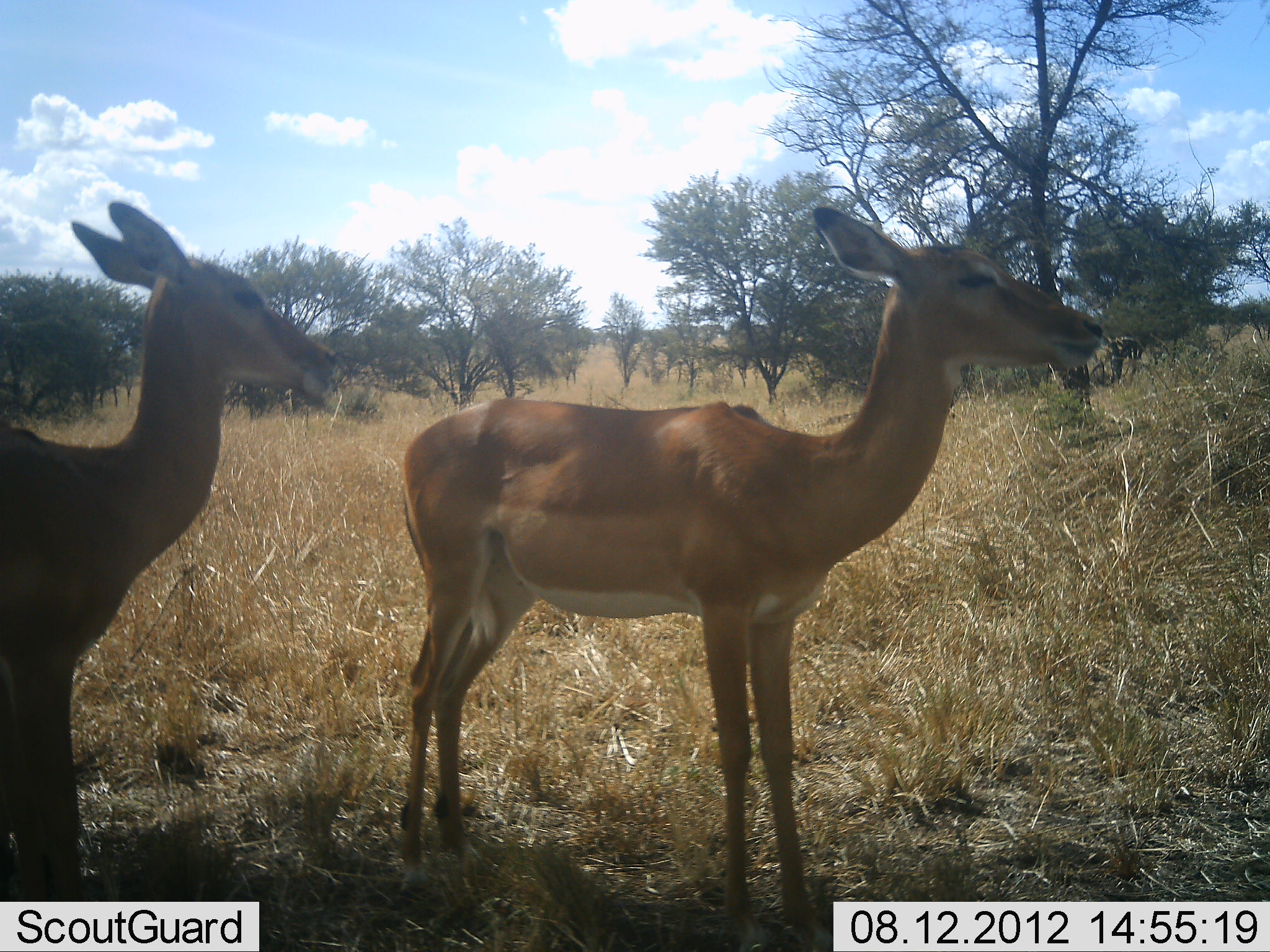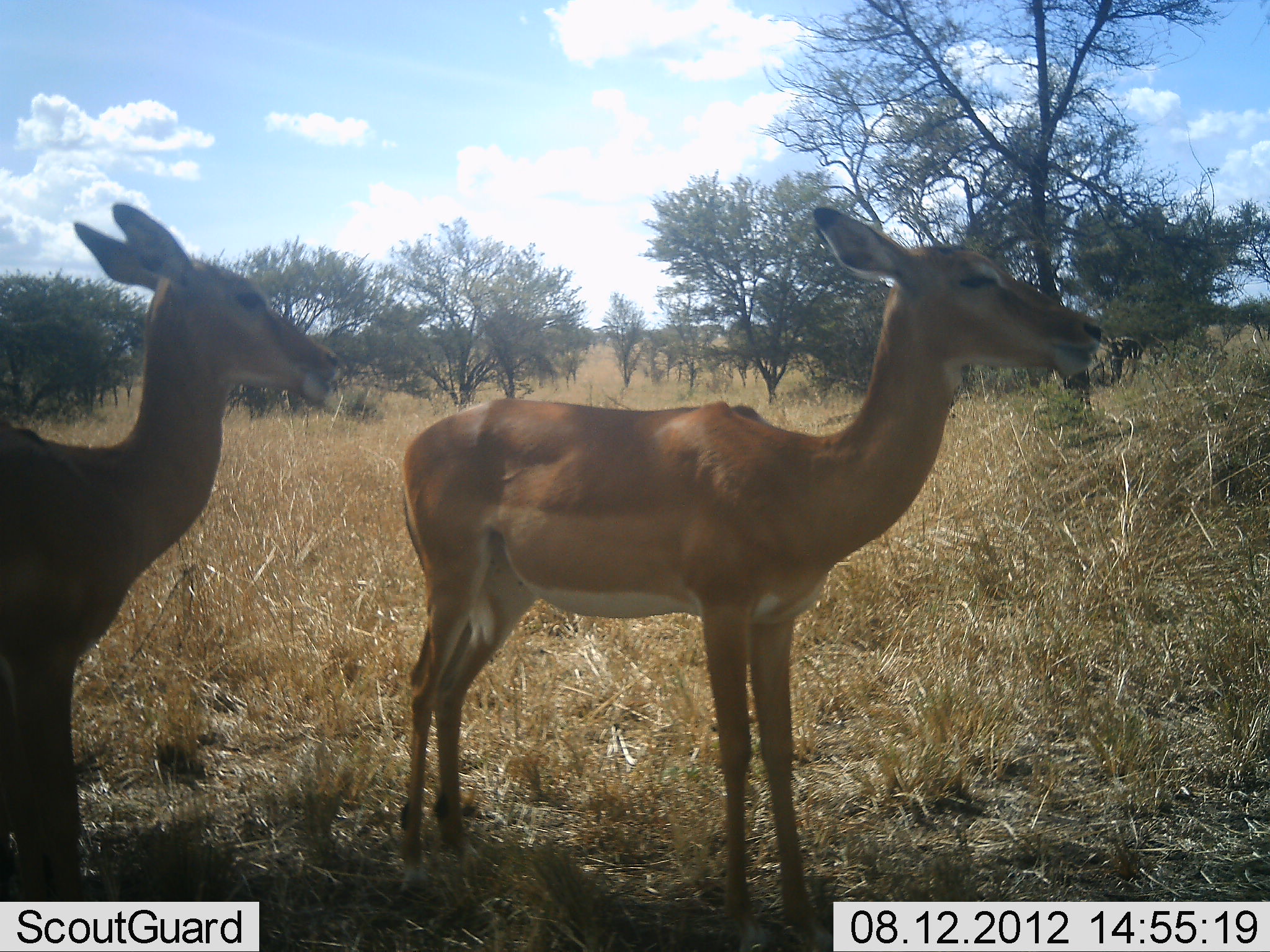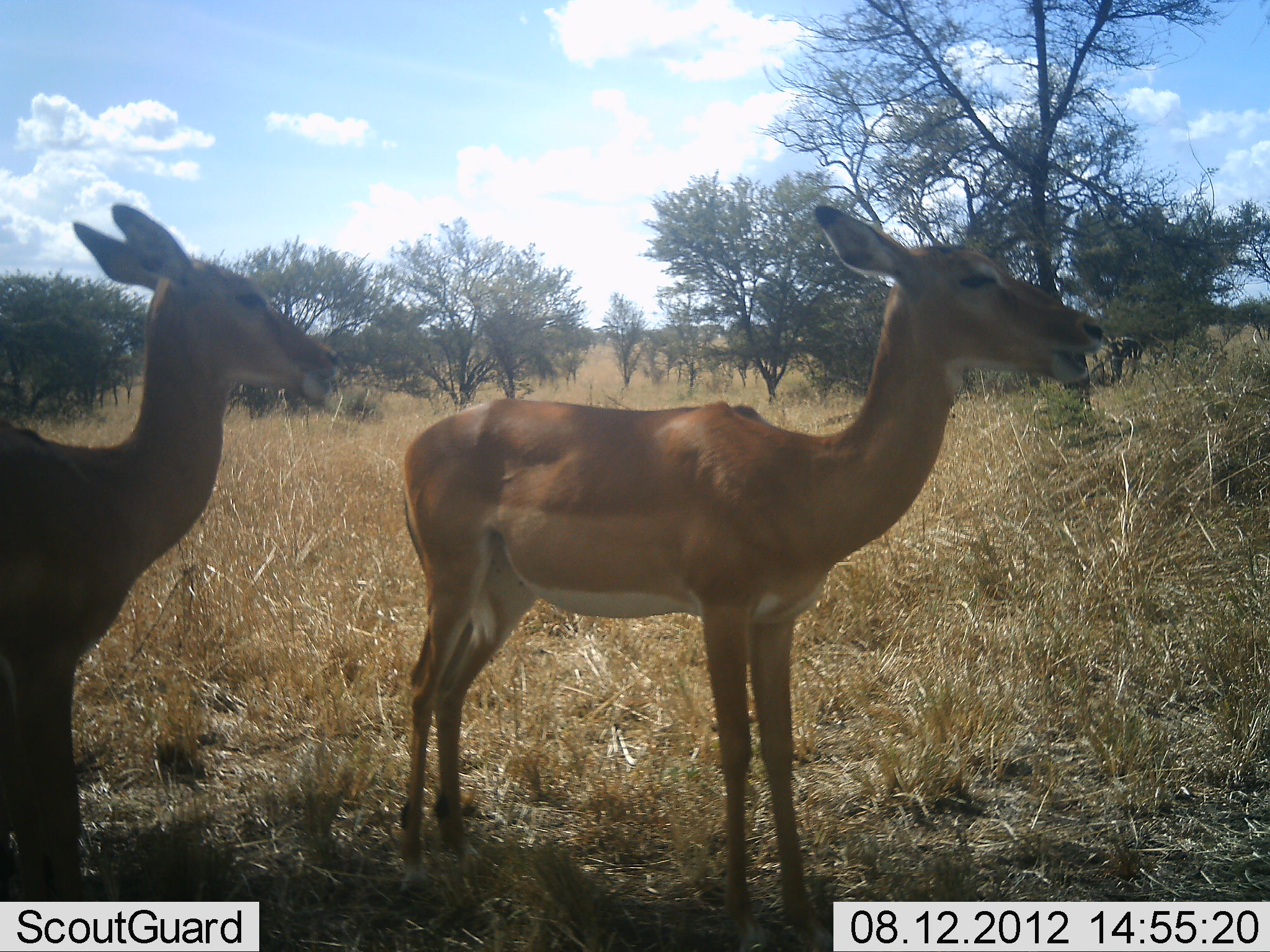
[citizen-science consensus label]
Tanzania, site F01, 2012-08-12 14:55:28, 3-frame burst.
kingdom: Animalia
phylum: Chordata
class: Mammalia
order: Artiodactyla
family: Bovidae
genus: Aepyceros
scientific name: Aepyceros melampus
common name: impala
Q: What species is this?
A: Impala (Aepyceros melampus).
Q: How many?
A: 2.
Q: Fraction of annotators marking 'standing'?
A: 100%.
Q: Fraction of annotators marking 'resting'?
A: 0%.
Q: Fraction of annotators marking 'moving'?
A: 0%.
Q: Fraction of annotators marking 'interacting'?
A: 0%.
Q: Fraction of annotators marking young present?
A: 10%.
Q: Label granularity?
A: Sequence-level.